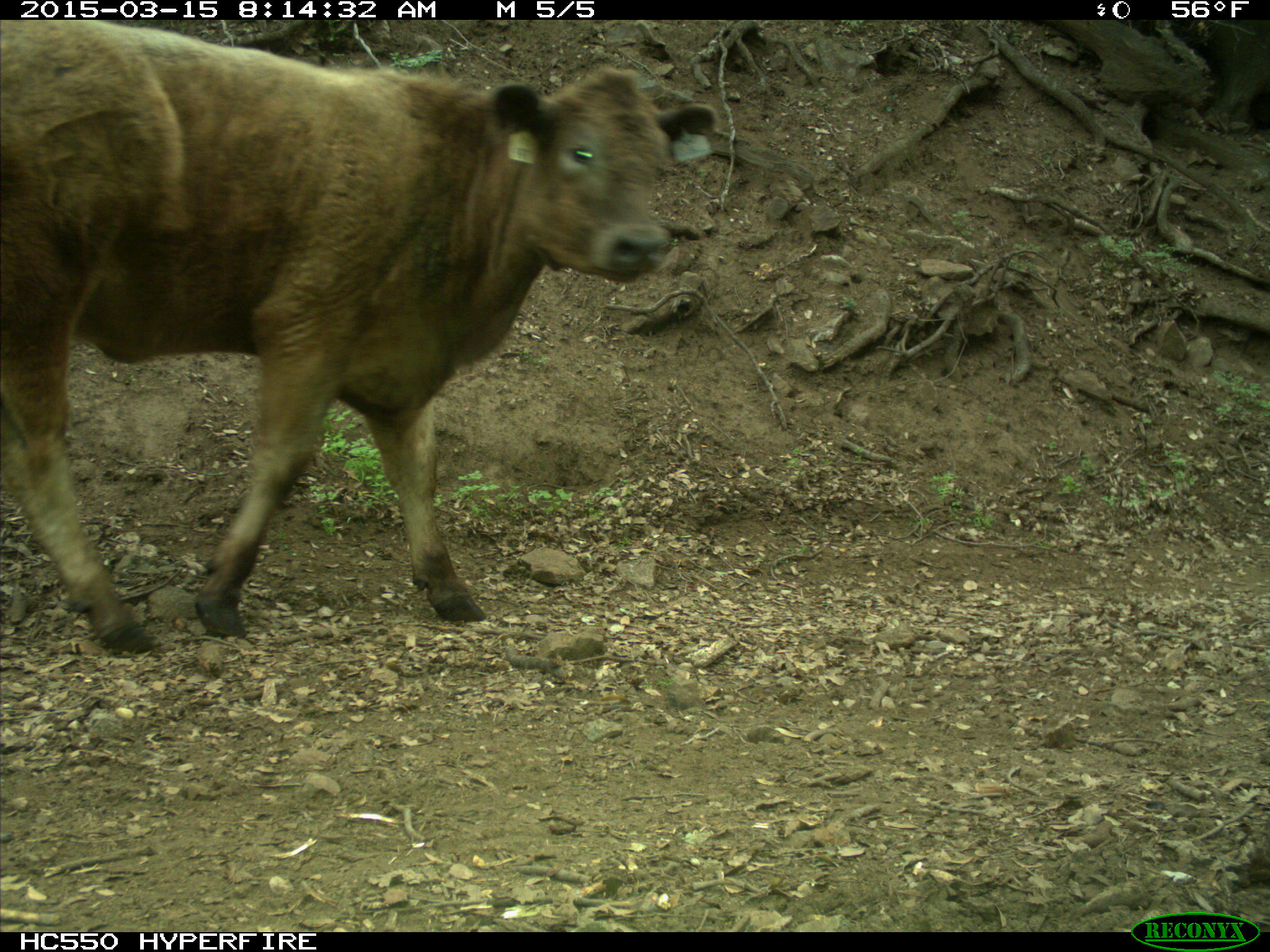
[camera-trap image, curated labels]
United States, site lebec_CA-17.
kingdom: Animalia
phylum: Chordata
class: Mammalia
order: Artiodactyla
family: Bovidae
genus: Bos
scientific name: Bos taurus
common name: domestic cow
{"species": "Bos taurus (domestic cow)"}